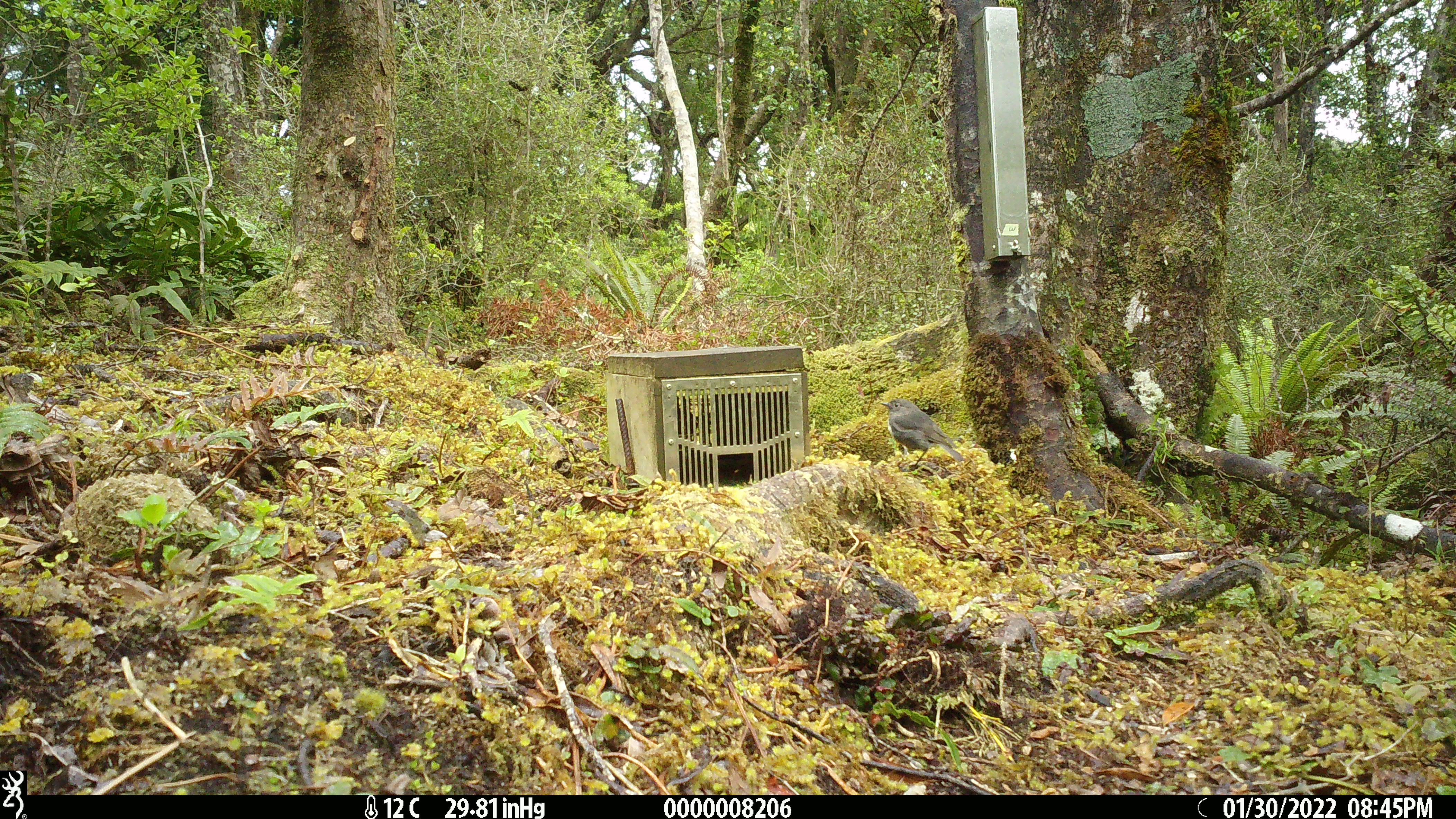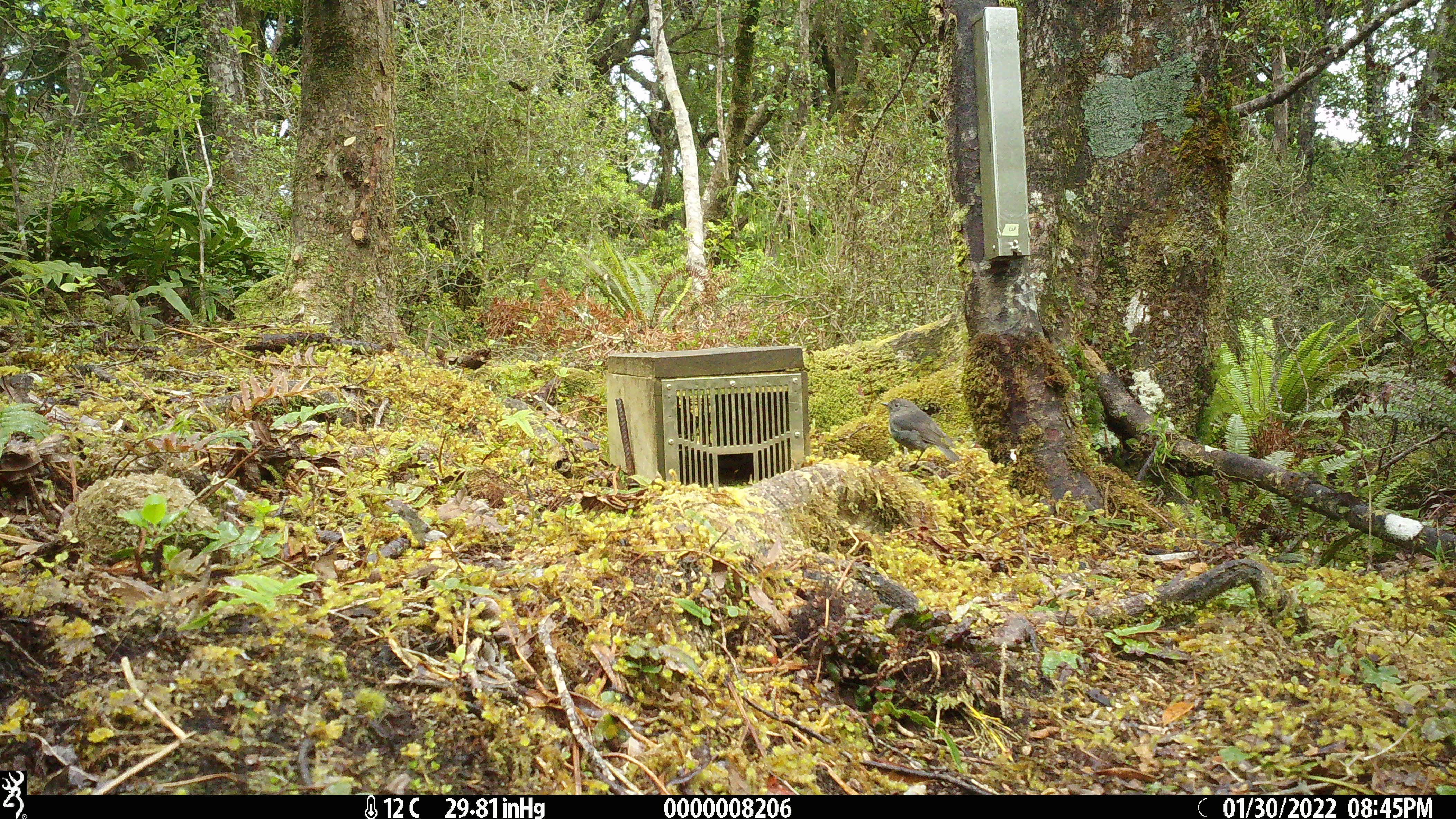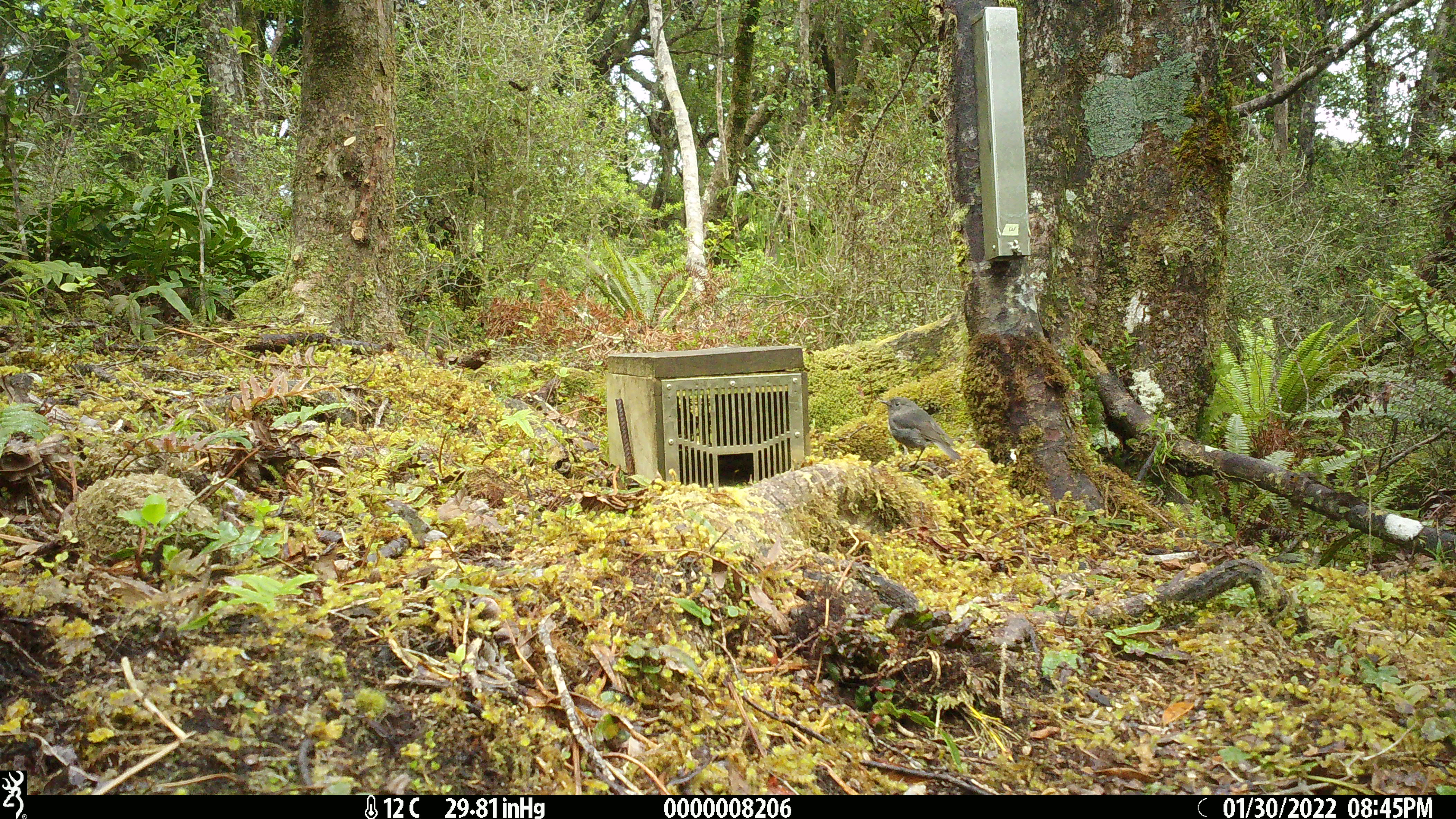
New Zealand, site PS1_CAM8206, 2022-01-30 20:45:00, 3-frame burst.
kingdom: Animalia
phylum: Chordata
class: Aves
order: Passeriformes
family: Petroicidae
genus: Petroica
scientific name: Petroica australis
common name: new zealand robin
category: robin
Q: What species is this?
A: Robin (new zealand robin) (Petroica australis).